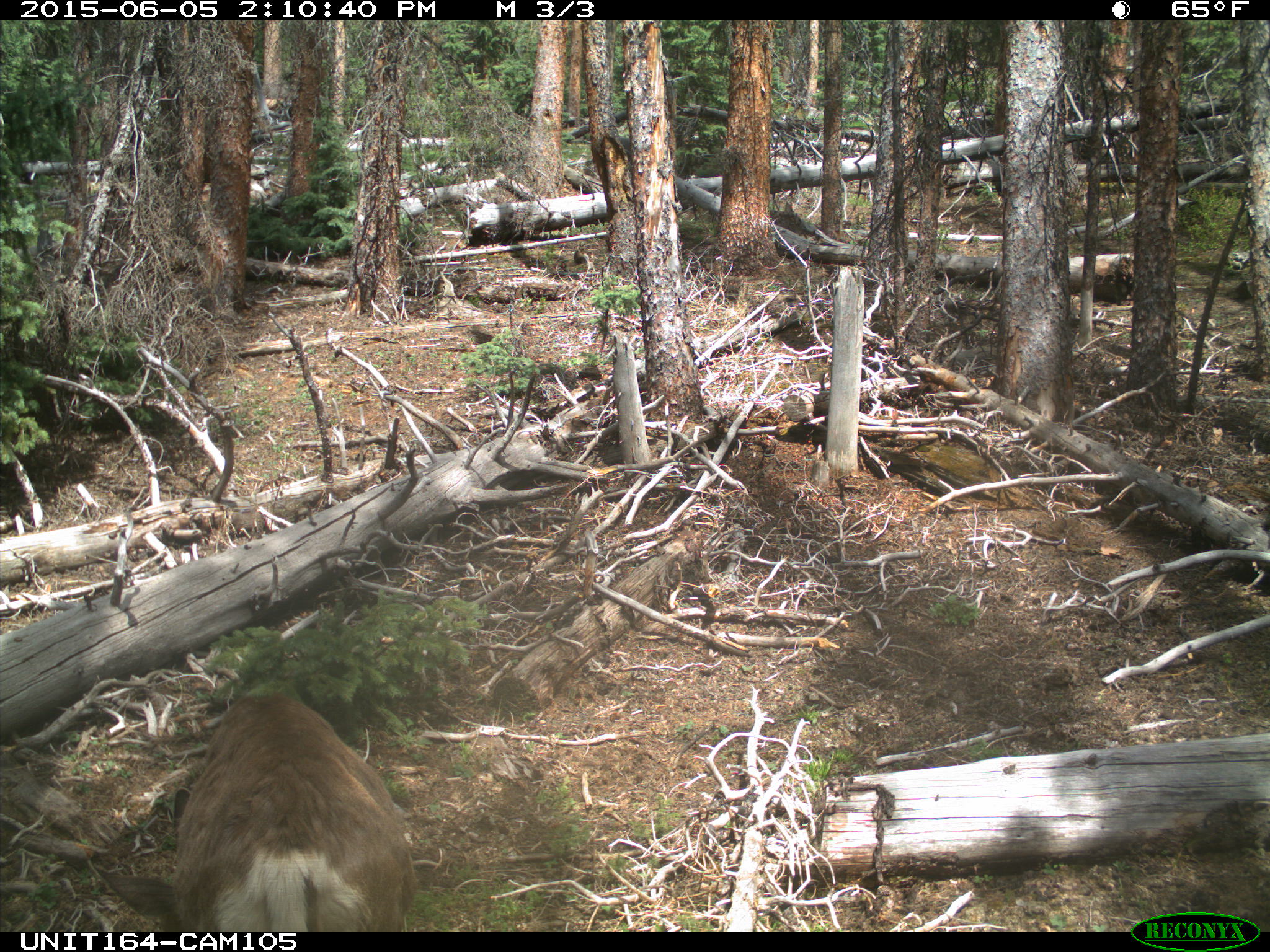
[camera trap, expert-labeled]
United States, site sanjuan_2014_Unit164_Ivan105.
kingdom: Animalia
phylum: Chordata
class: Mammalia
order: Artiodactyla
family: Cervidae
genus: Odocoileus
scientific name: Odocoileus hemionus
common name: mule deer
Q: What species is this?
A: Odocoileus hemionus (mule deer).